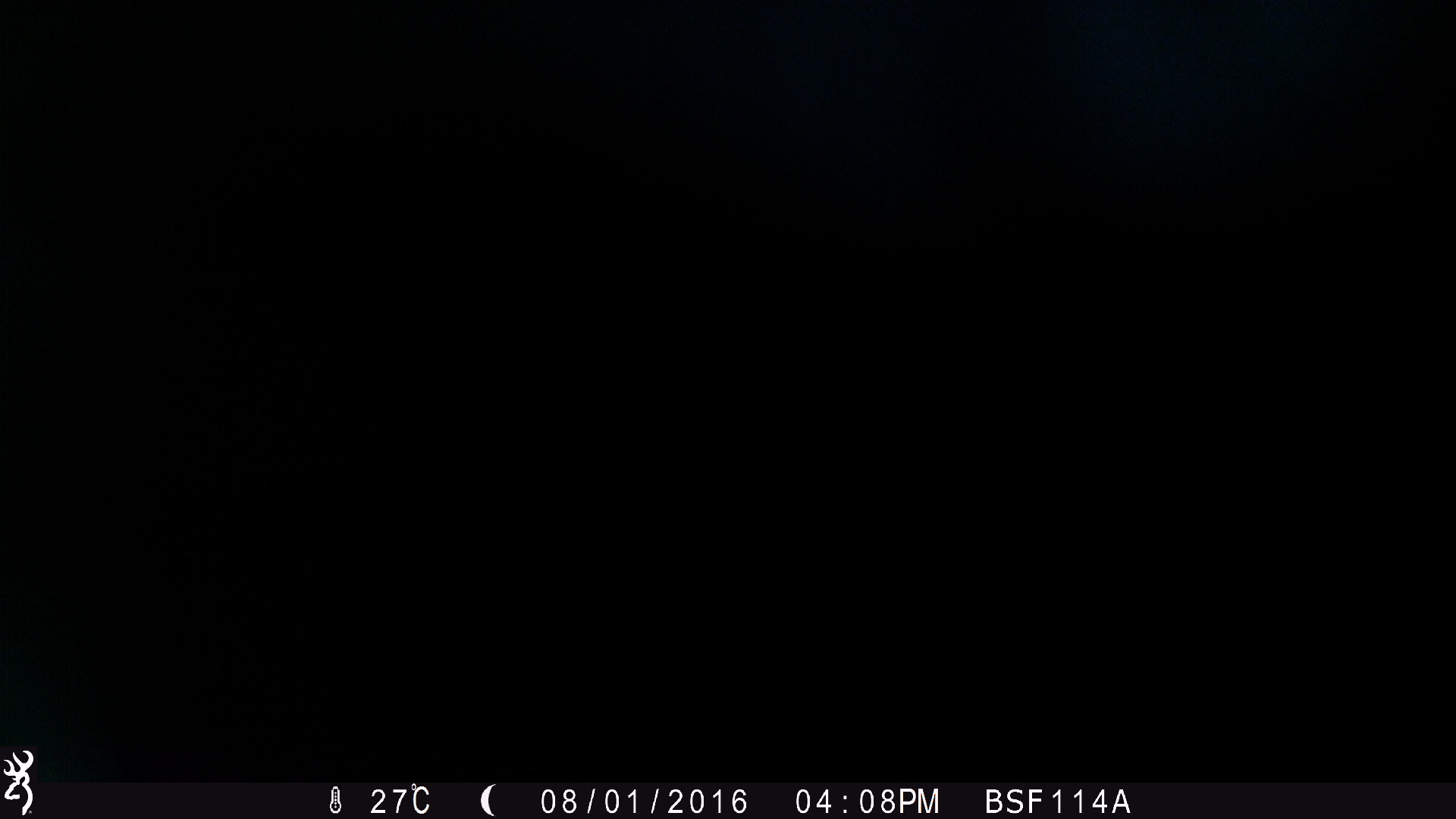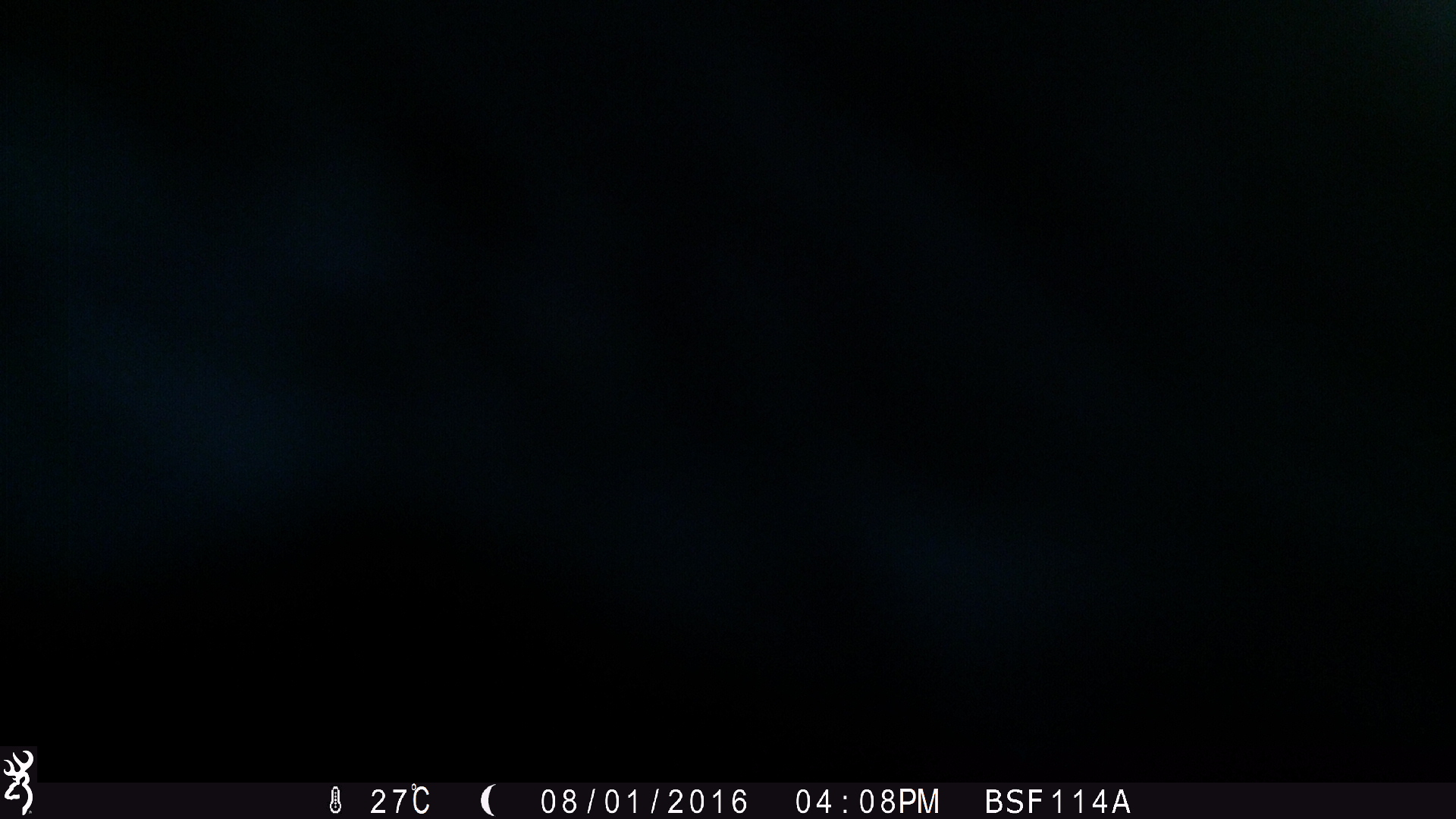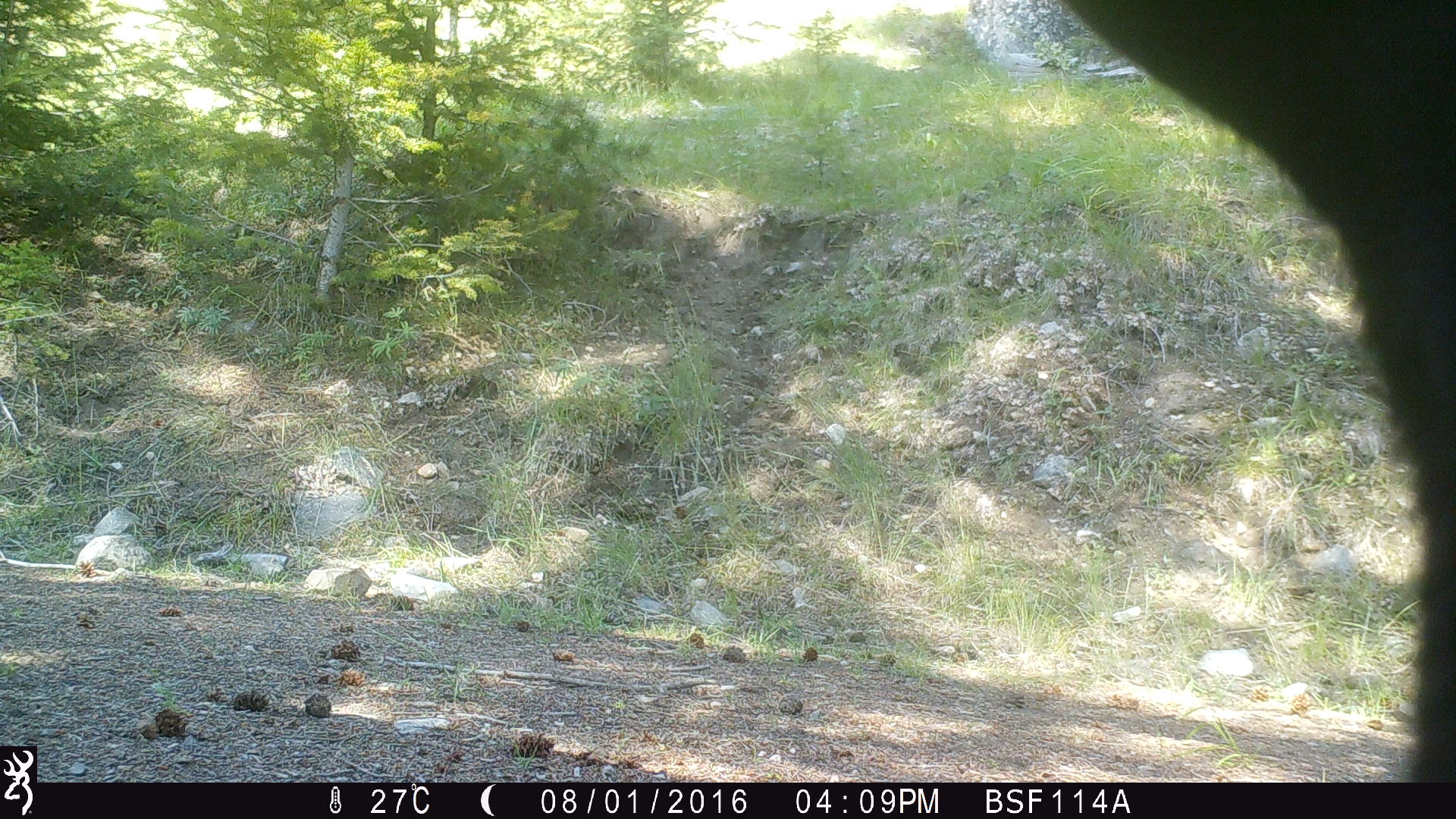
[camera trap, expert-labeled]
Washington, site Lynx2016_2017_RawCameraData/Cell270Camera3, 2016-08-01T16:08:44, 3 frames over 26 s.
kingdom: Animalia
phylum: Chordata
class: Mammalia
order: Artiodactyla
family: Bovidae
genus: Bos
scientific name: Bos taurus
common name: domestic cattle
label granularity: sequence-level